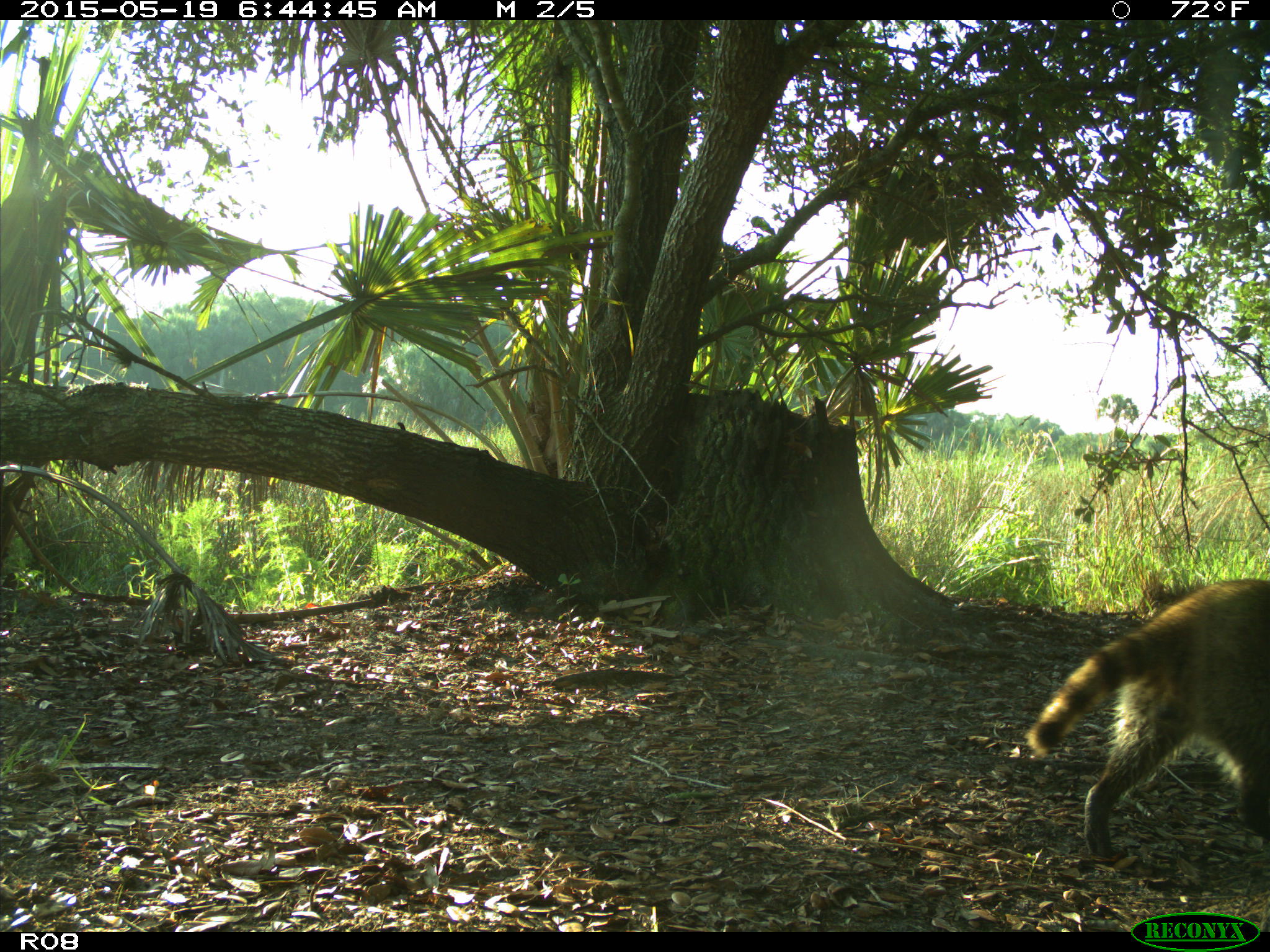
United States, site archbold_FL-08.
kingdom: Animalia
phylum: Chordata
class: Mammalia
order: Carnivora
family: Procyonidae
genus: Procyon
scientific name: Procyon lotor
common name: common raccoon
Procyon lotor (common raccoon).